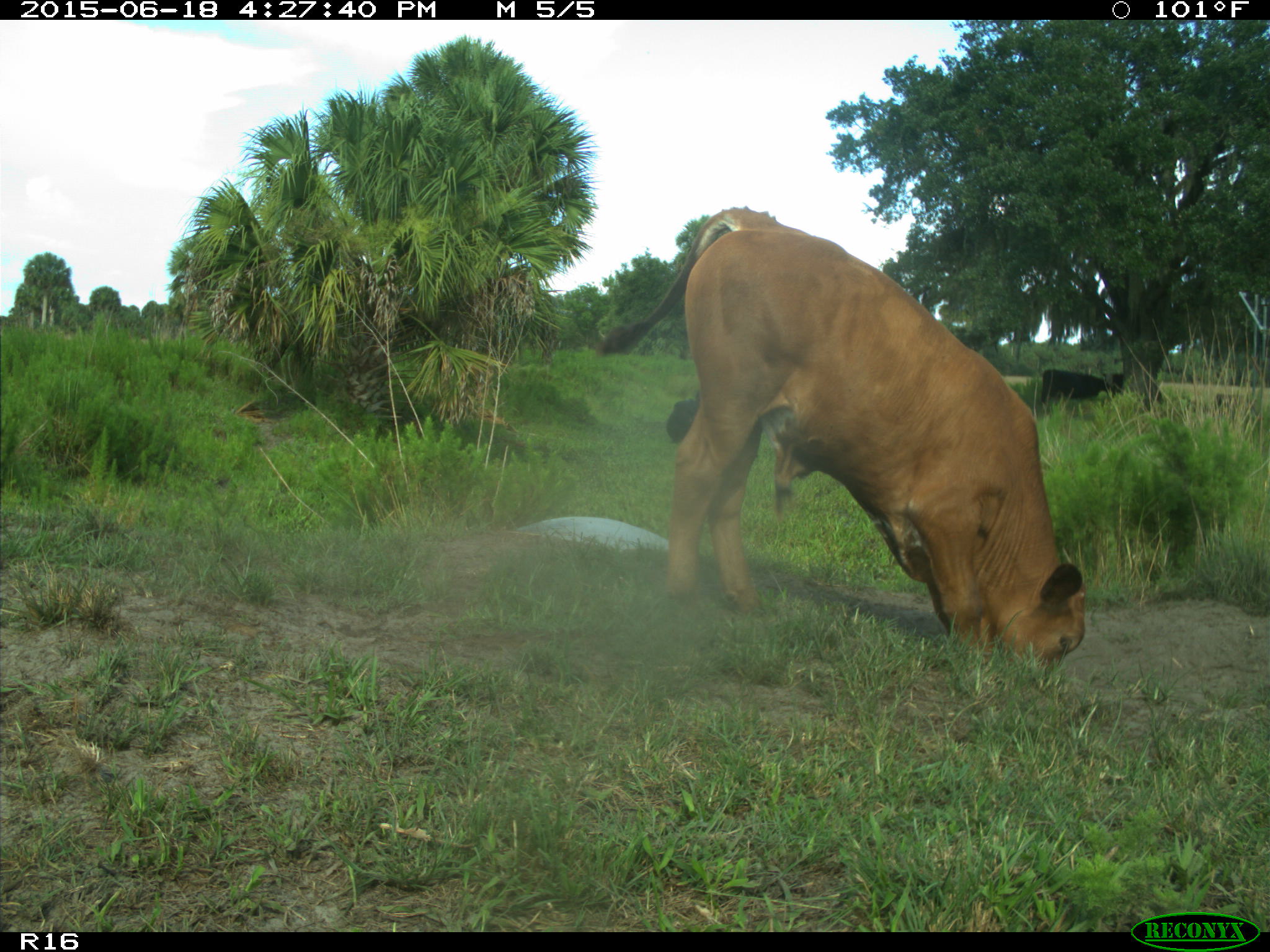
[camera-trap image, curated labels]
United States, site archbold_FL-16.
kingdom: Animalia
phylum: Chordata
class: Mammalia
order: Artiodactyla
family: Bovidae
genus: Bos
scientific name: Bos taurus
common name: domestic cow